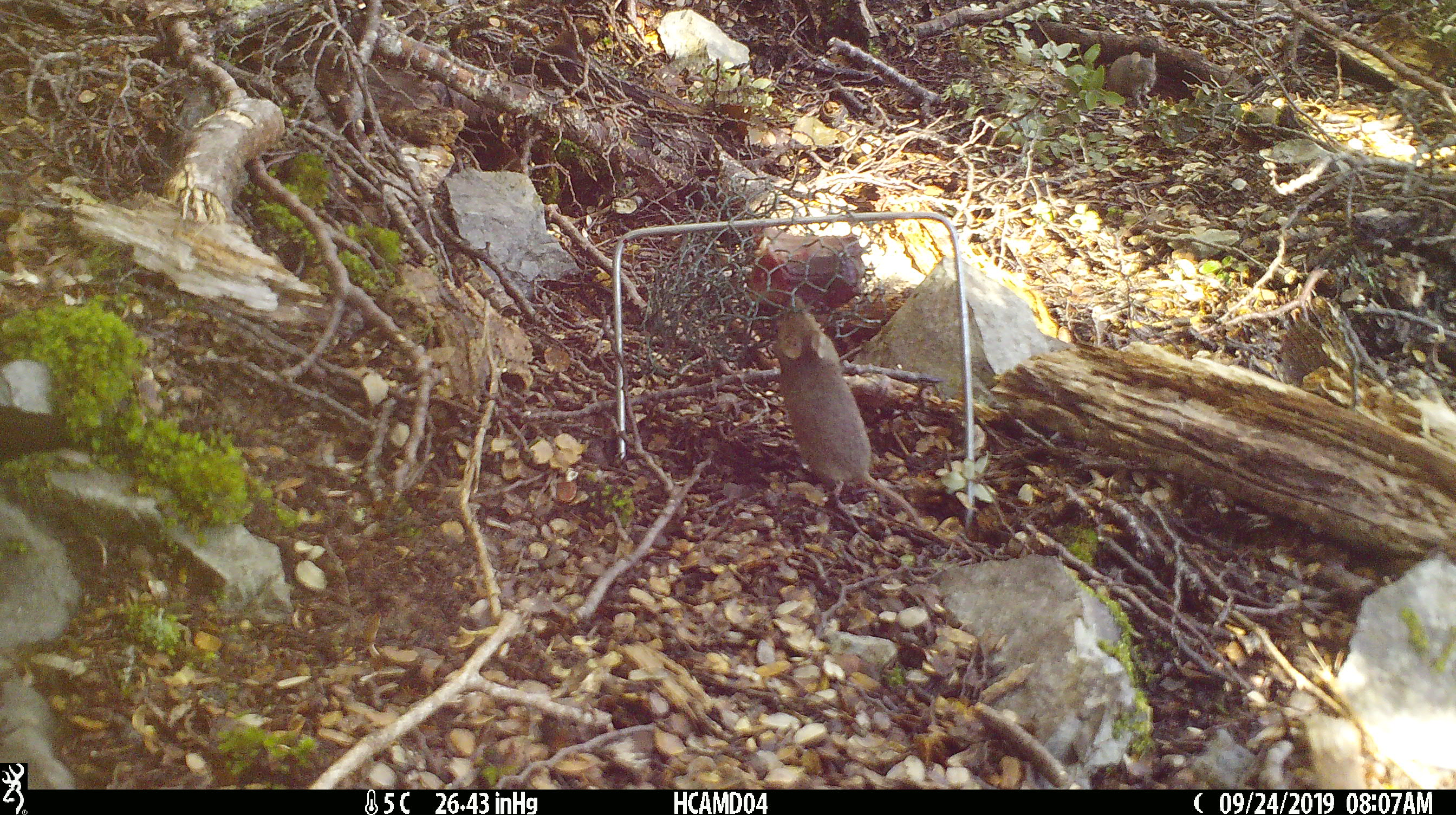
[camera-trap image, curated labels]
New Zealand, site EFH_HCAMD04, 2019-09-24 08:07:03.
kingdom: Animalia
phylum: Chordata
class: Mammalia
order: Rodentia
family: Muridae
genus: Mus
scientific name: Mus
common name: mouse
Mouse (Mus).